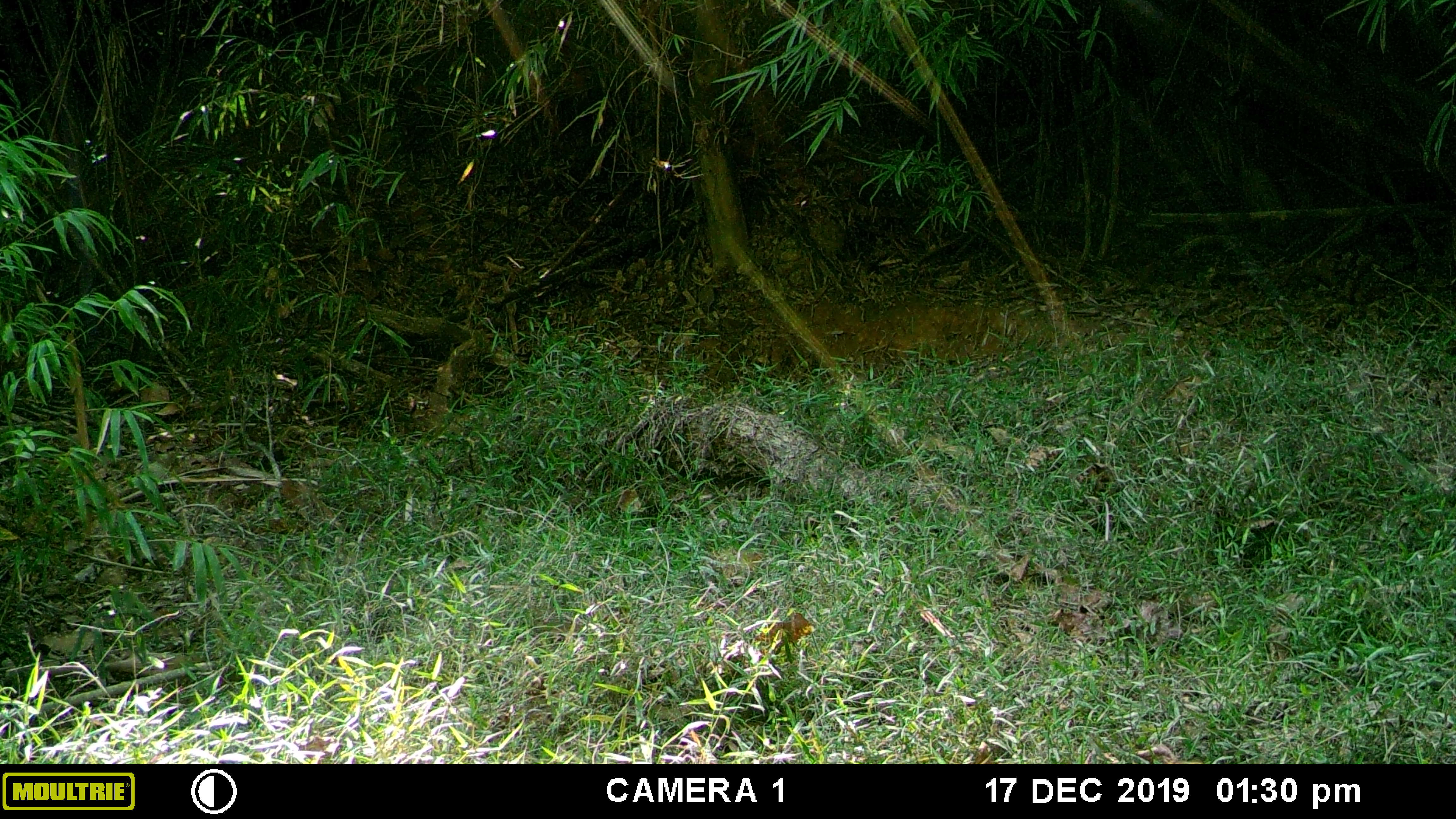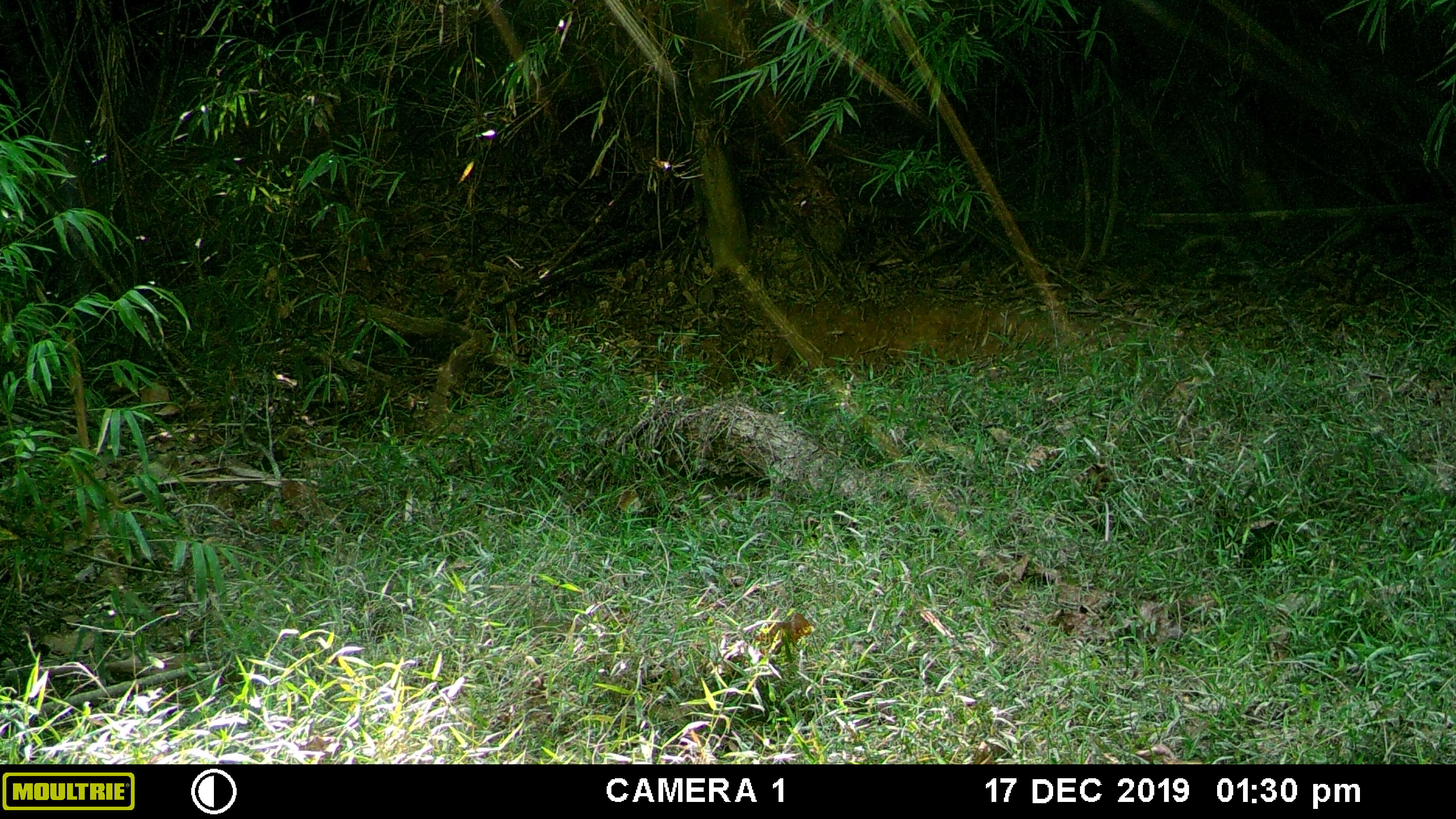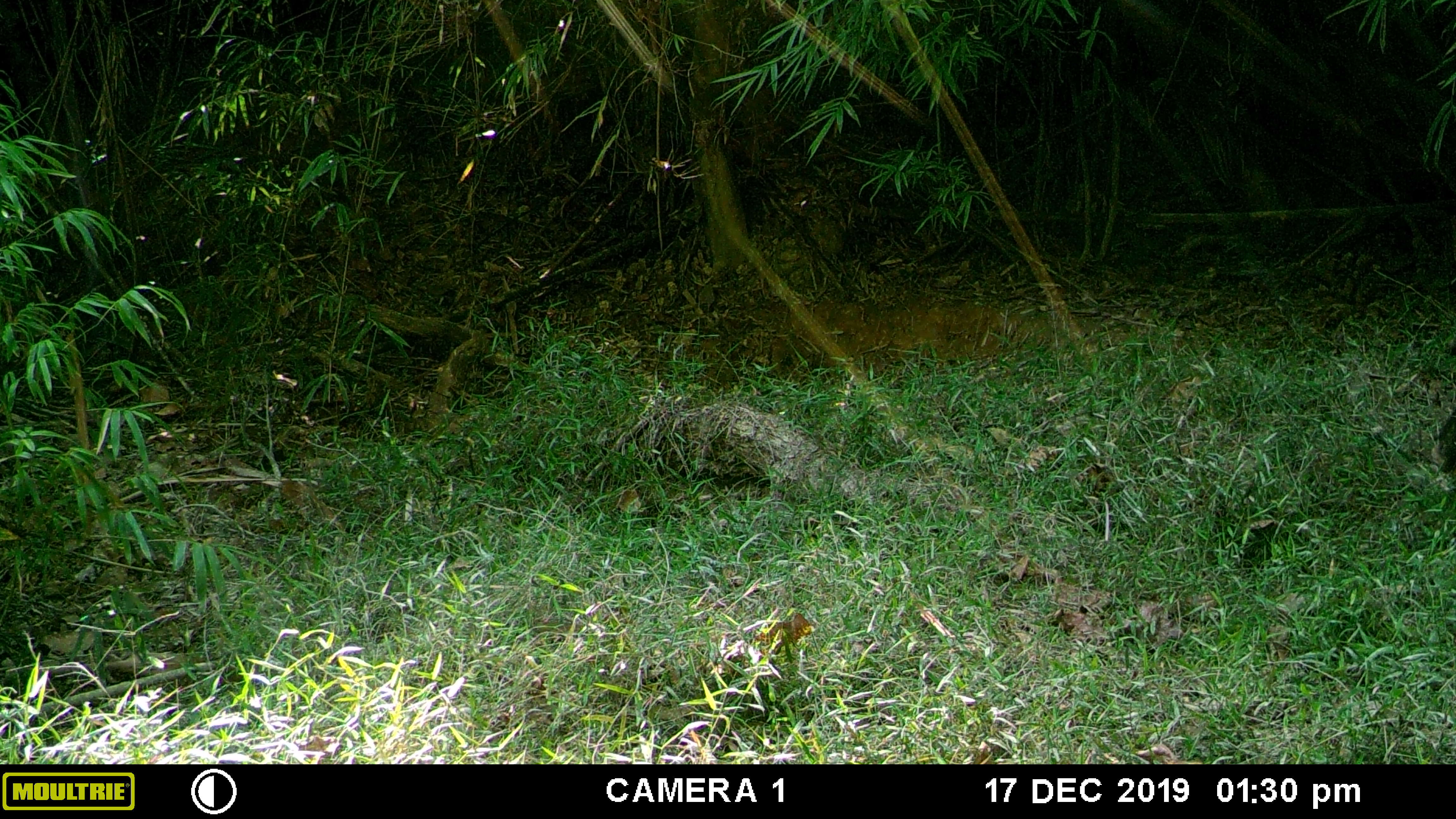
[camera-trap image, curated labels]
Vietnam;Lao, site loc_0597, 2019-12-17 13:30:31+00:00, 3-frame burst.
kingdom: Animalia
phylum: Chordata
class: Mammalia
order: Artiodactyla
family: Suidae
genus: Sus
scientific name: Sus scrofa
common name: eurasian wild pig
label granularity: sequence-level